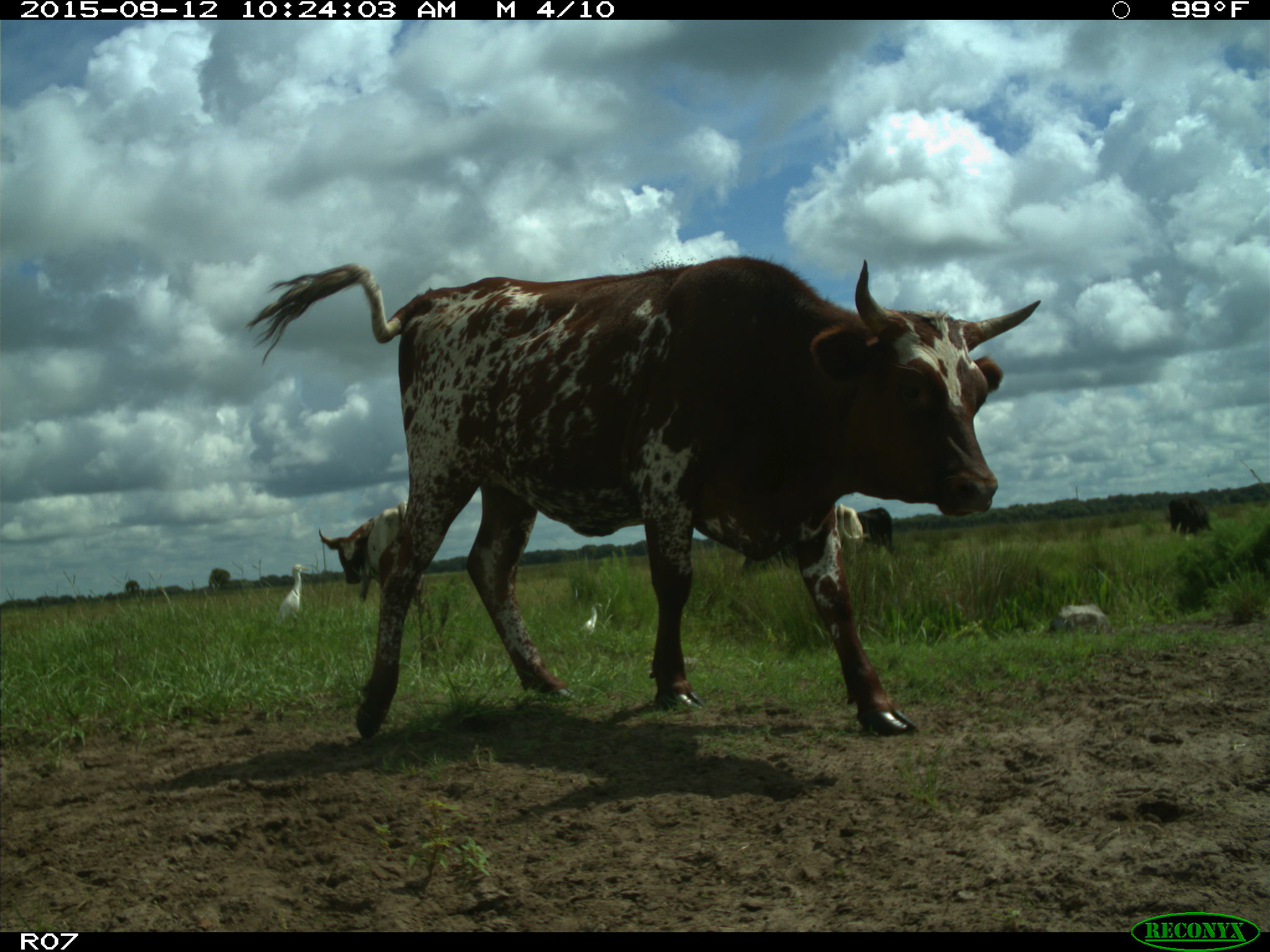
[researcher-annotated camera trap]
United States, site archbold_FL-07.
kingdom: Animalia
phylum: Chordata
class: Mammalia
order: Artiodactyla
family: Bovidae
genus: Bos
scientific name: Bos taurus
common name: domestic cow